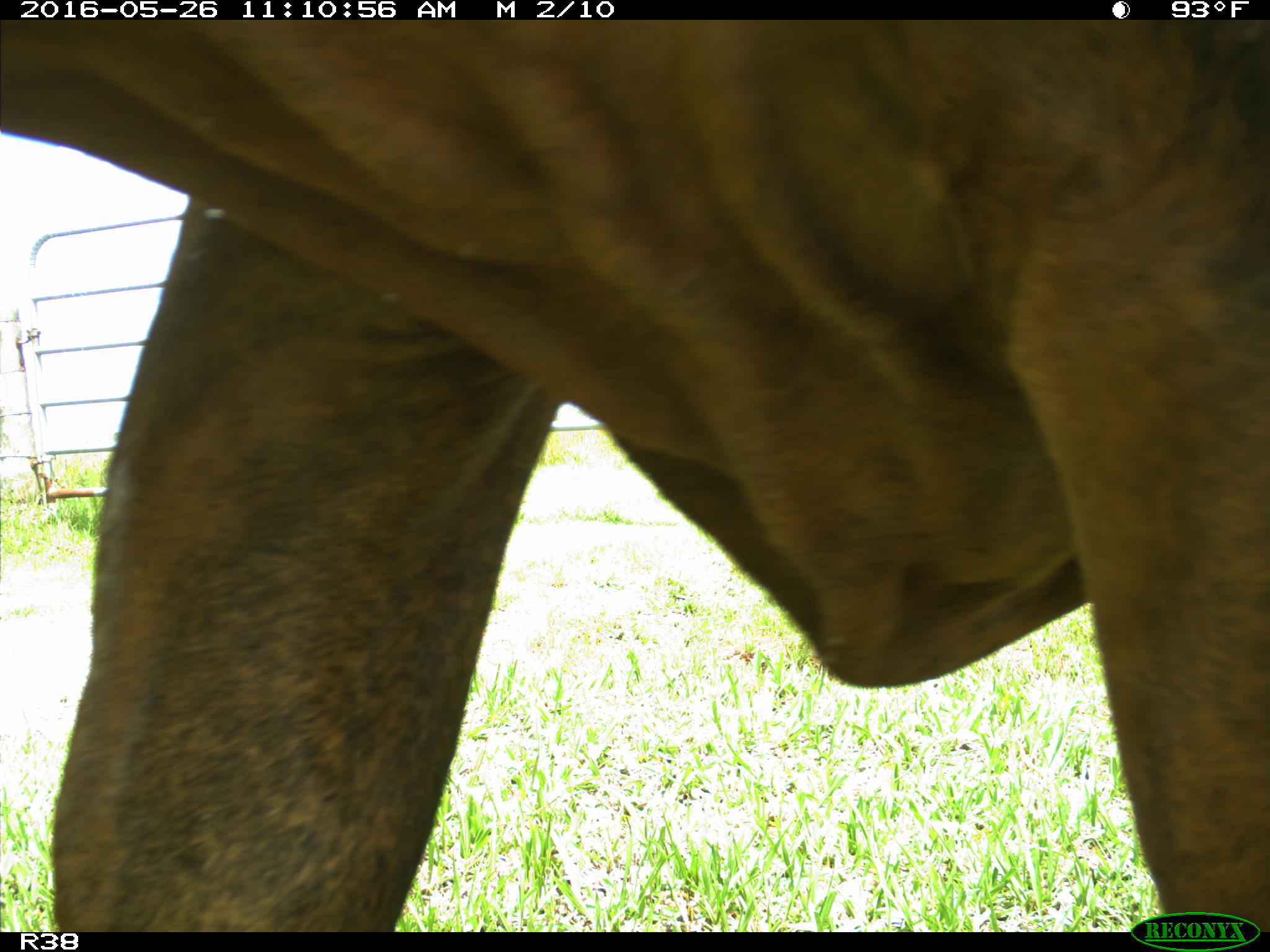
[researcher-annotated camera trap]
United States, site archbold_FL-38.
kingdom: Animalia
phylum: Chordata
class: Mammalia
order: Artiodactyla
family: Bovidae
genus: Bos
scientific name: Bos taurus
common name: domestic cow